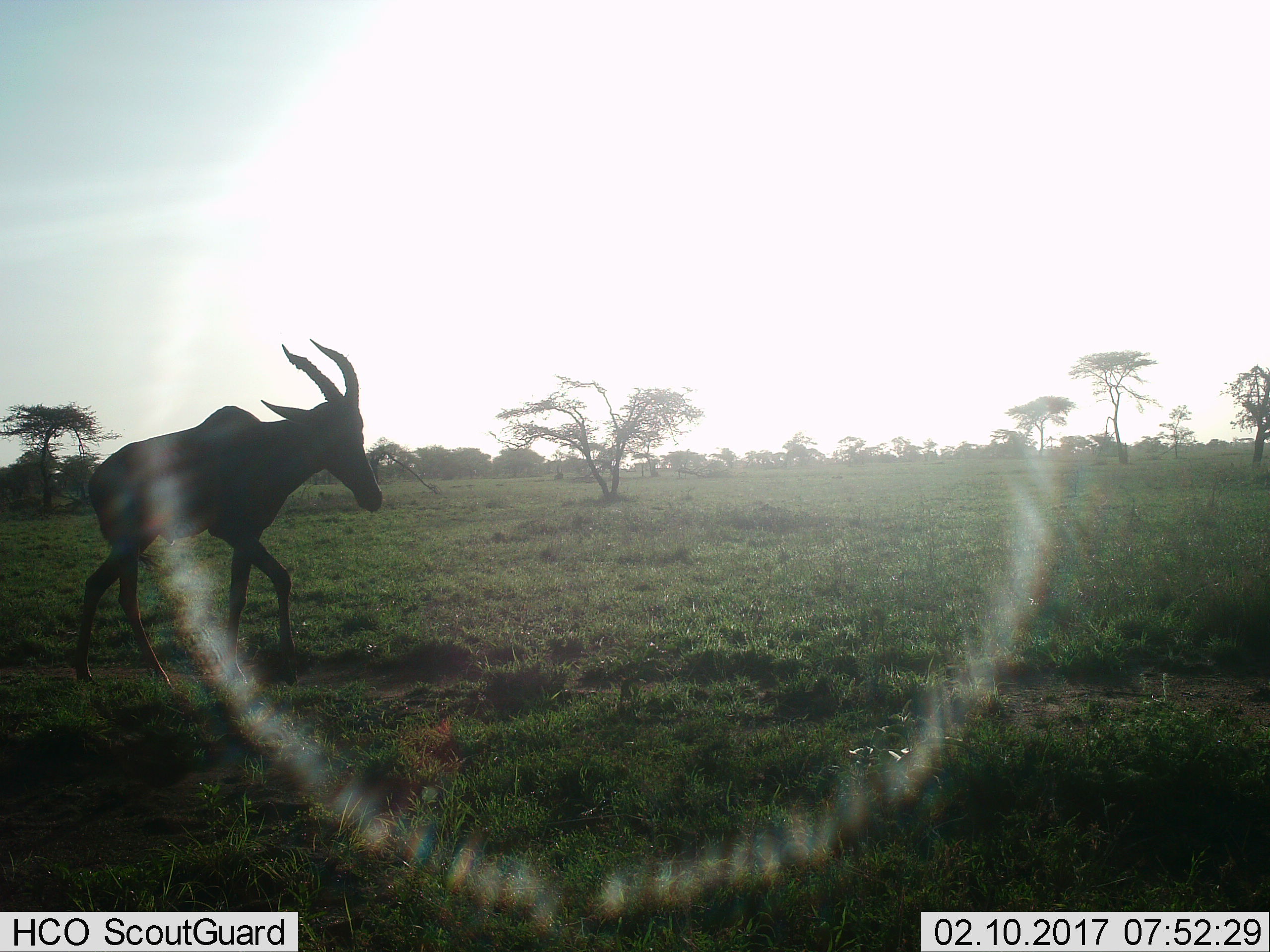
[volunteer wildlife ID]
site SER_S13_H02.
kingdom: Animalia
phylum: Chordata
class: Mammalia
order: Artiodactyla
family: Bovidae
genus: Damaliscus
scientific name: Damaliscus lunatus jimela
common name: topi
Topi (Damaliscus lunatus jimela), count 1. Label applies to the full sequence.